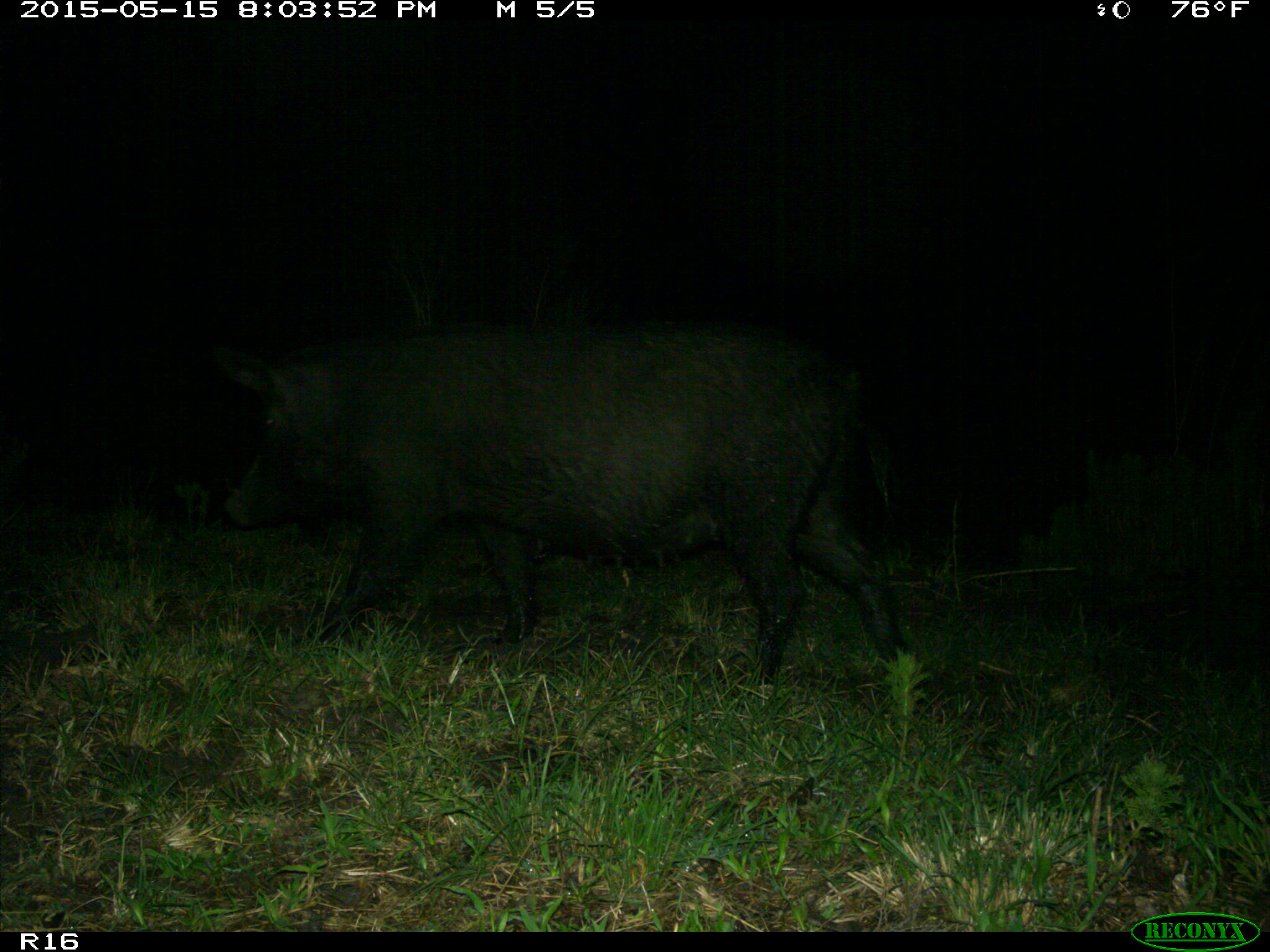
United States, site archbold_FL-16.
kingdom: Animalia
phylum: Chordata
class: Mammalia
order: Artiodactyla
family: Suidae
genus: Sus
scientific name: Sus scrofa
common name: wild boar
Sus scrofa (wild boar).